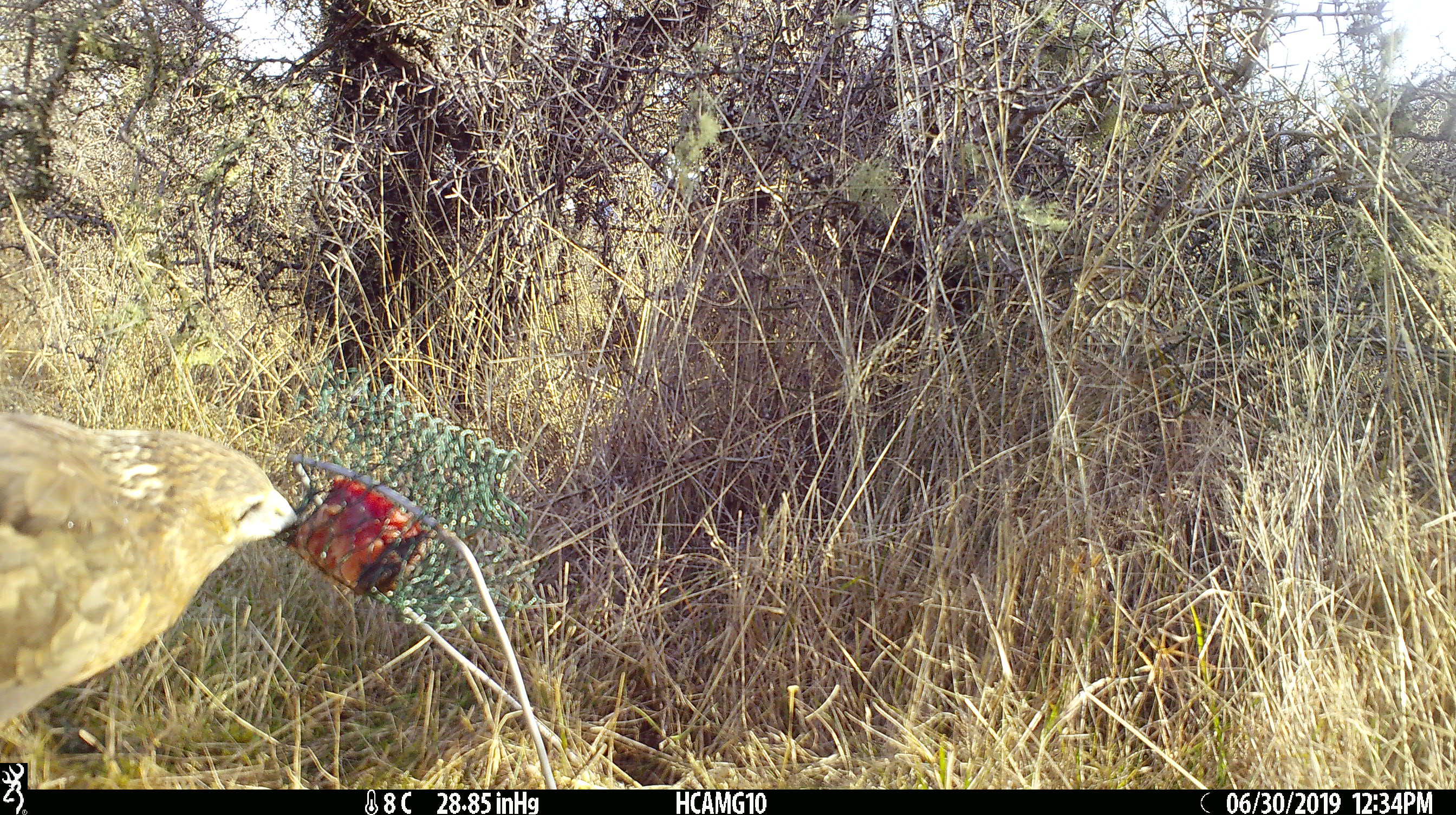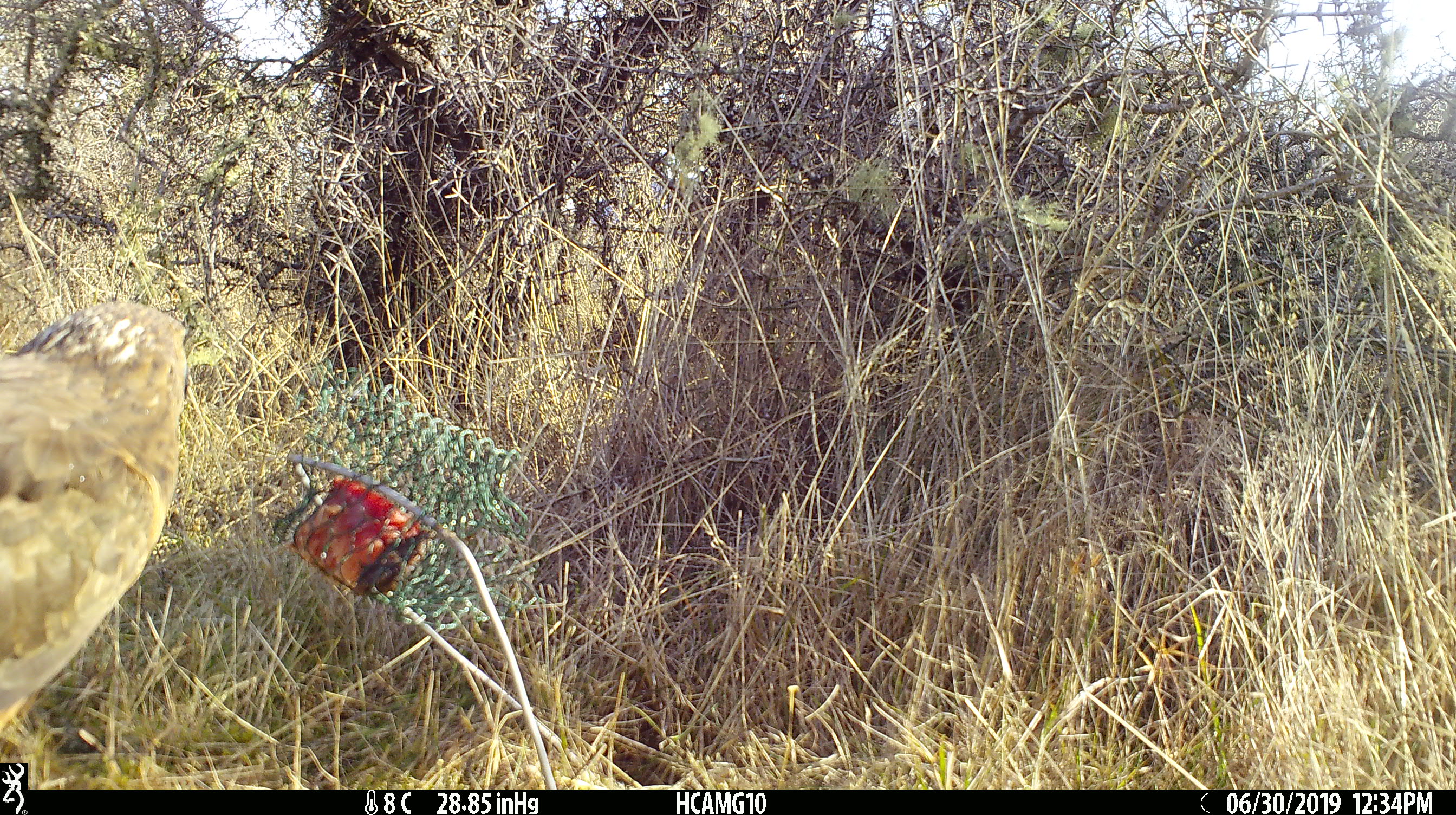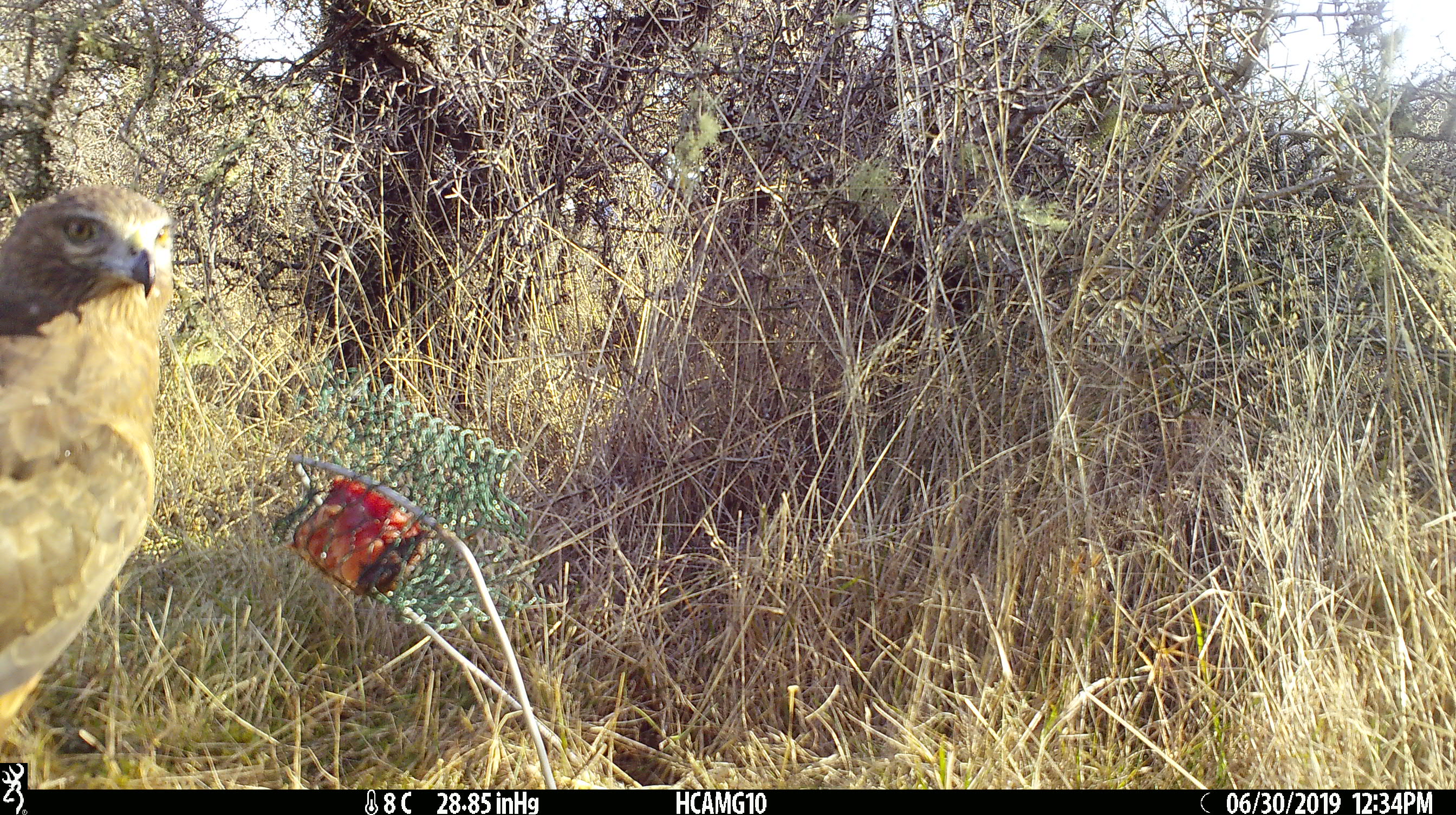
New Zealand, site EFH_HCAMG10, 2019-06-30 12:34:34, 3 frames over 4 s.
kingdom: Animalia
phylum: Chordata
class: Aves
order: Accipitriformes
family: Accipitridae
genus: Circus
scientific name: Circus approximans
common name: swamp harrier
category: harrier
Harrier (swamp harrier) (Circus approximans).